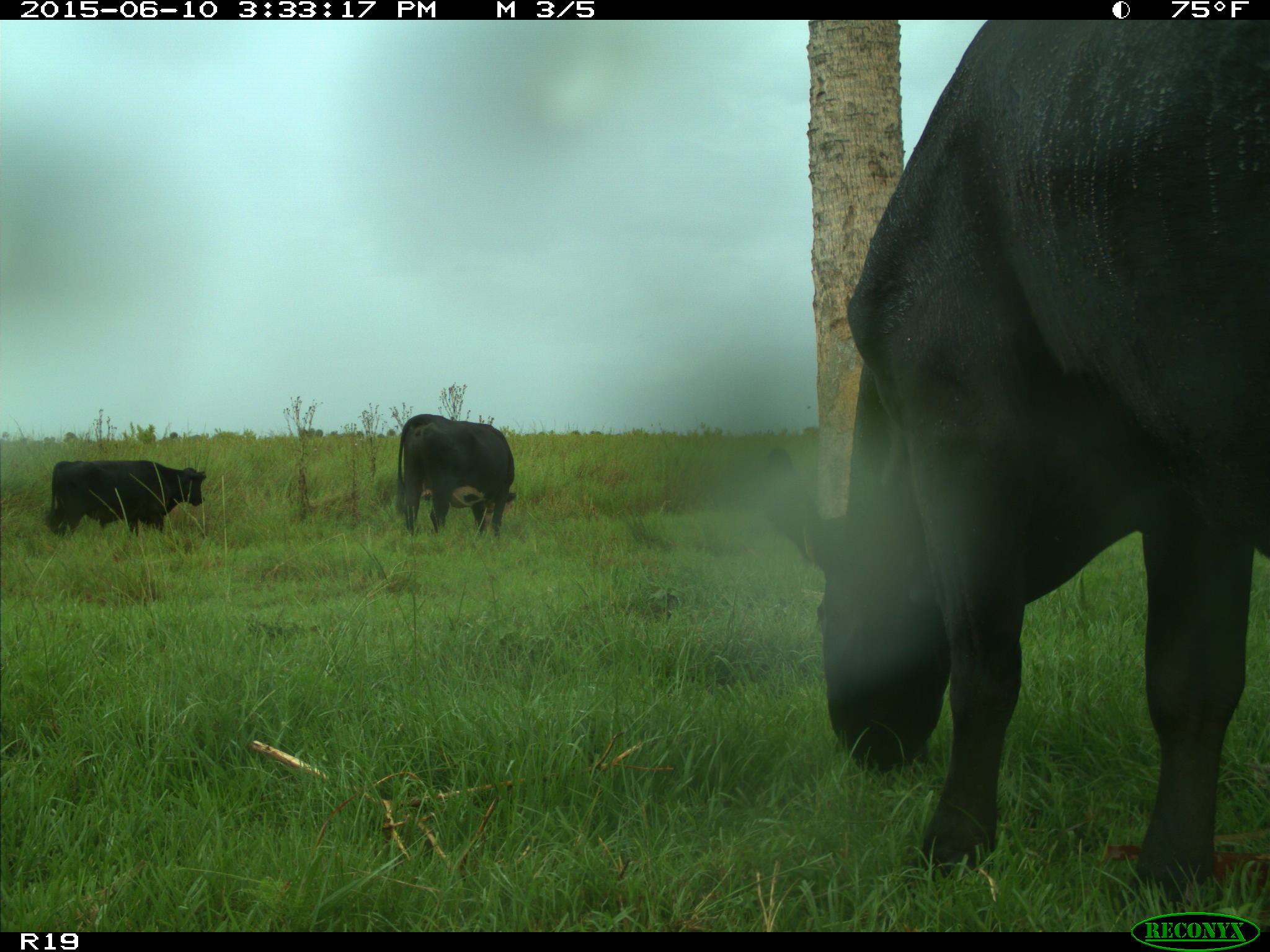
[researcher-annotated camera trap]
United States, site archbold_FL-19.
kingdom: Animalia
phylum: Chordata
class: Mammalia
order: Artiodactyla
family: Bovidae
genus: Bos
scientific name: Bos taurus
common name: domestic cow